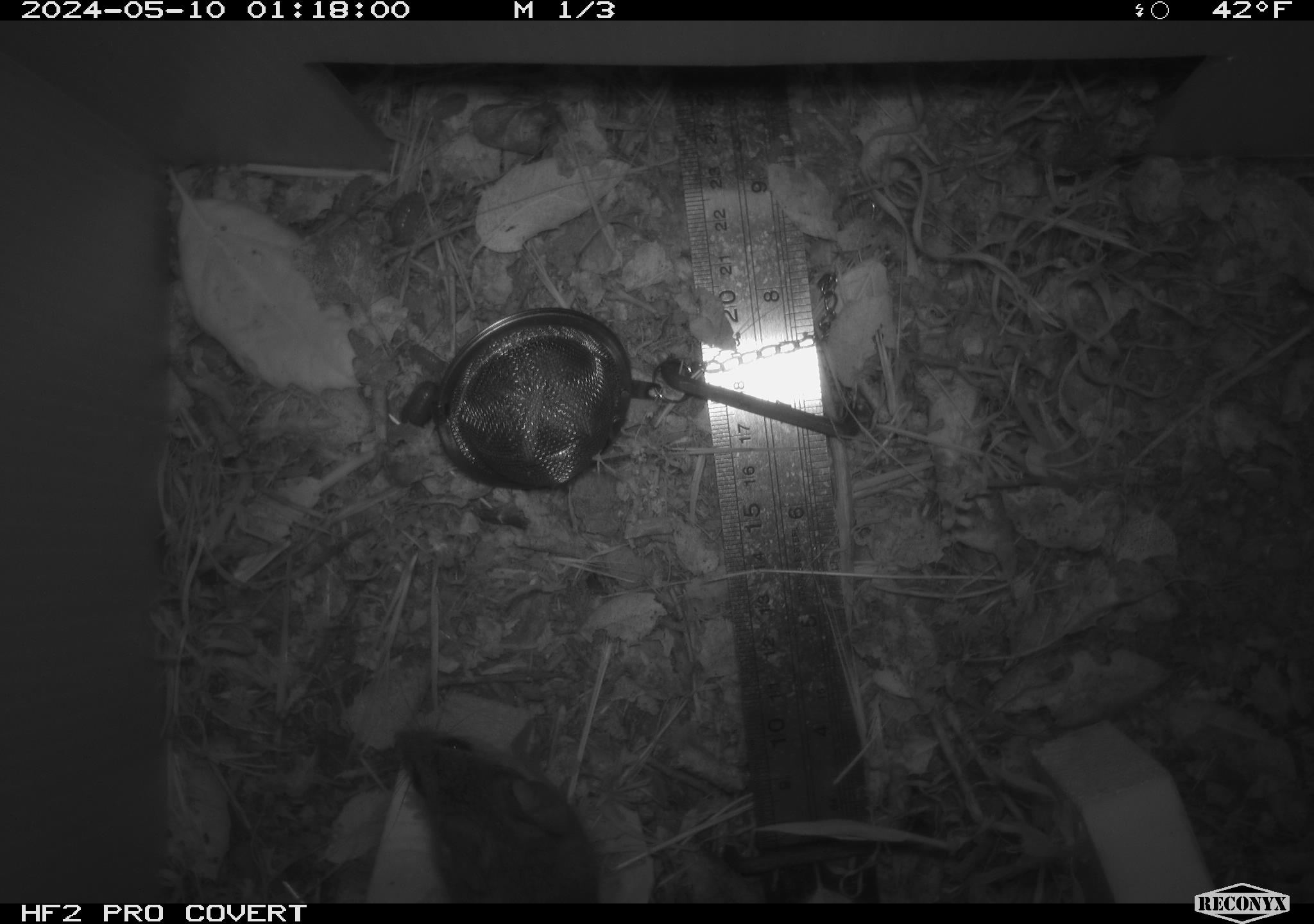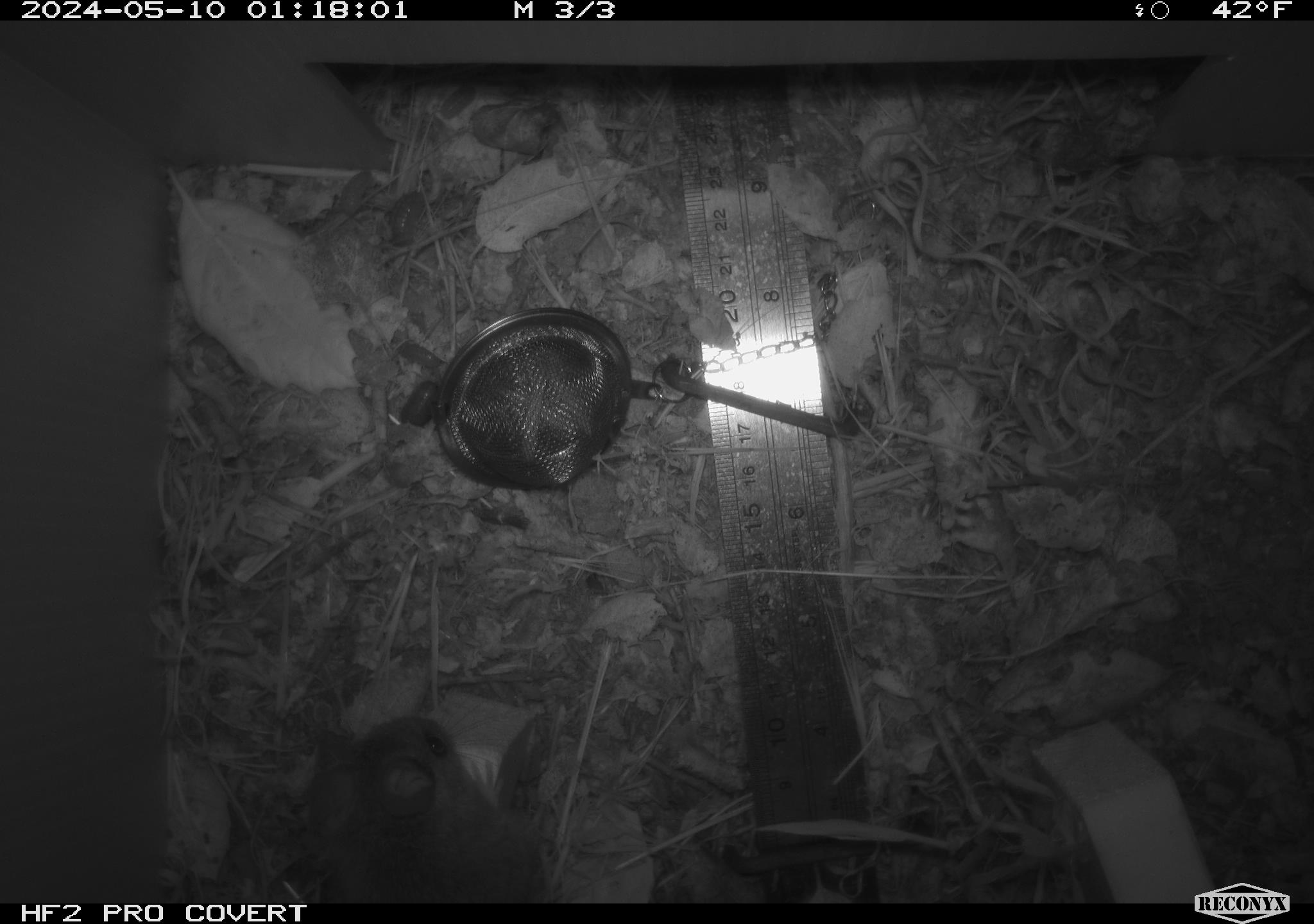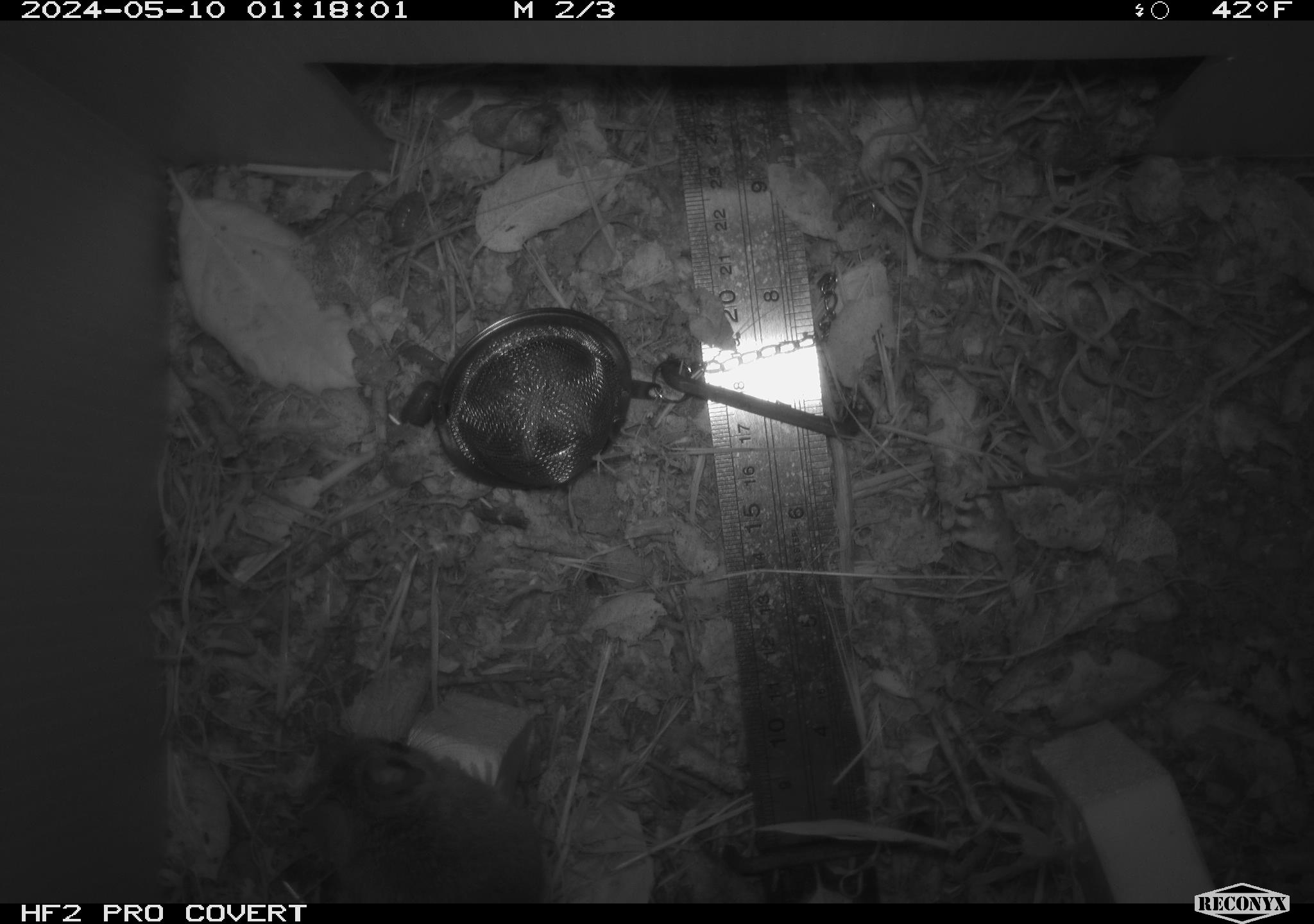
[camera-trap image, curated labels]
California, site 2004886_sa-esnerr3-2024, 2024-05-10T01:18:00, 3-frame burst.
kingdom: Animalia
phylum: Chordata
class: Mammalia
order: Rodentia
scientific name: Rodentia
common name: rodent